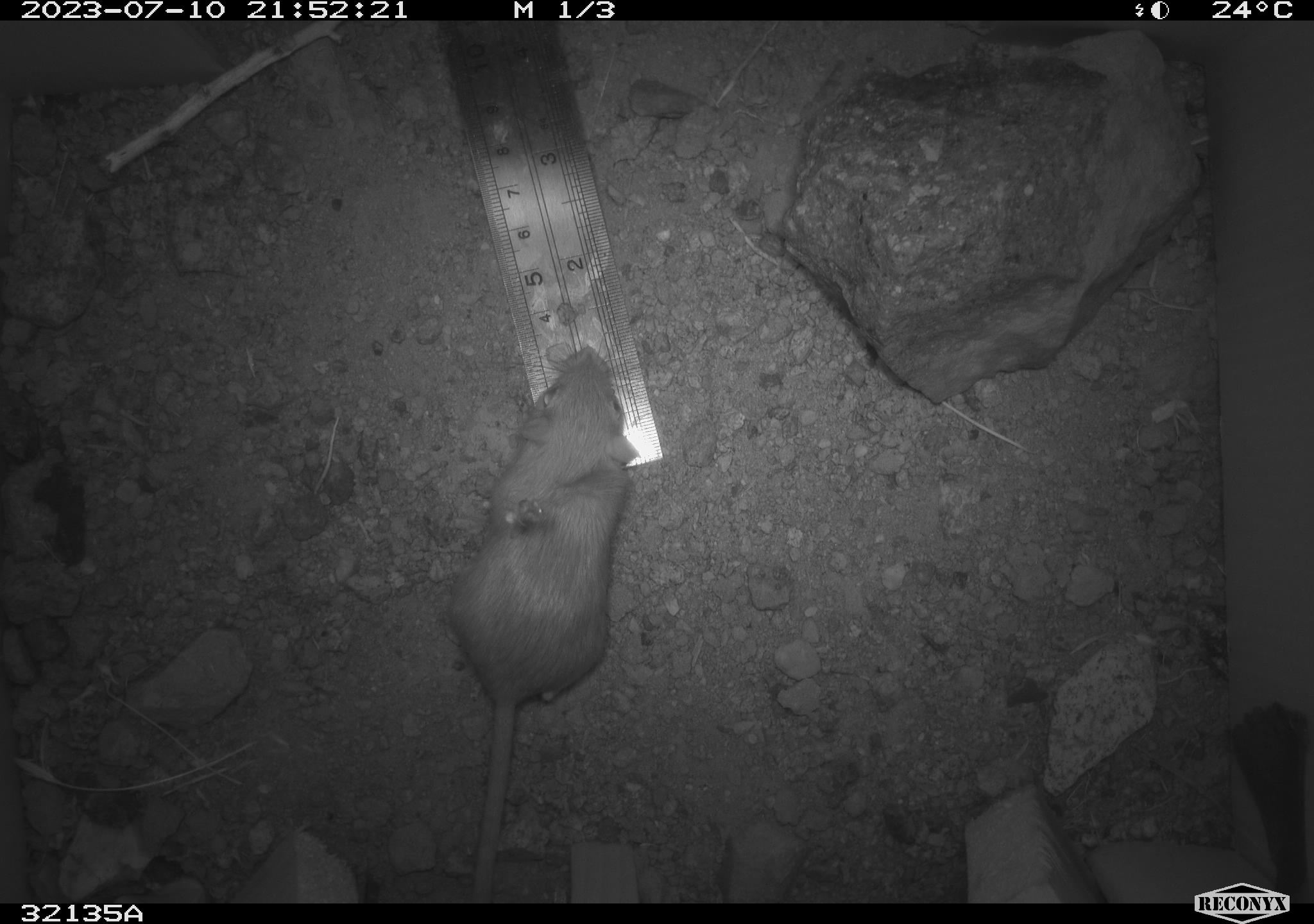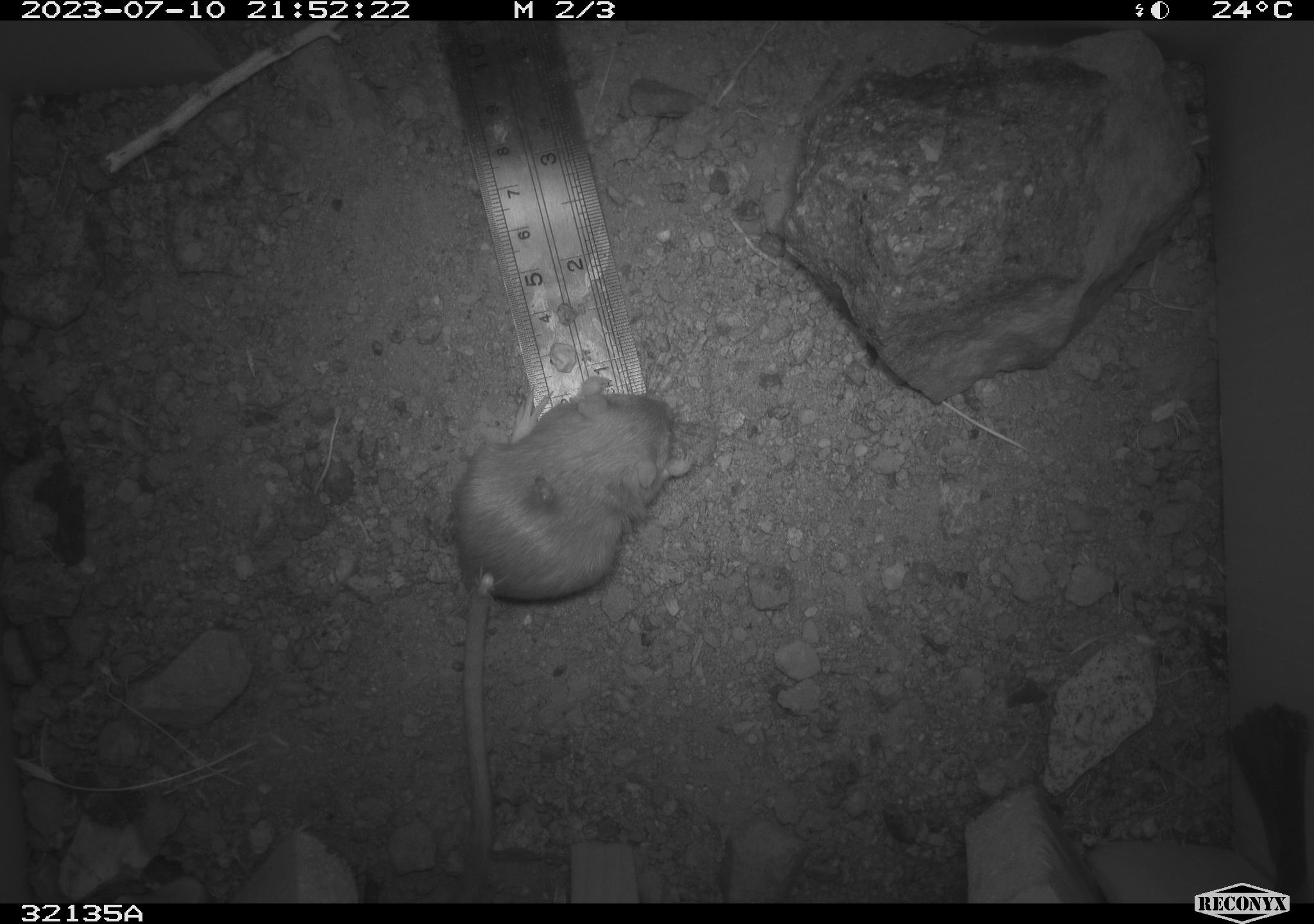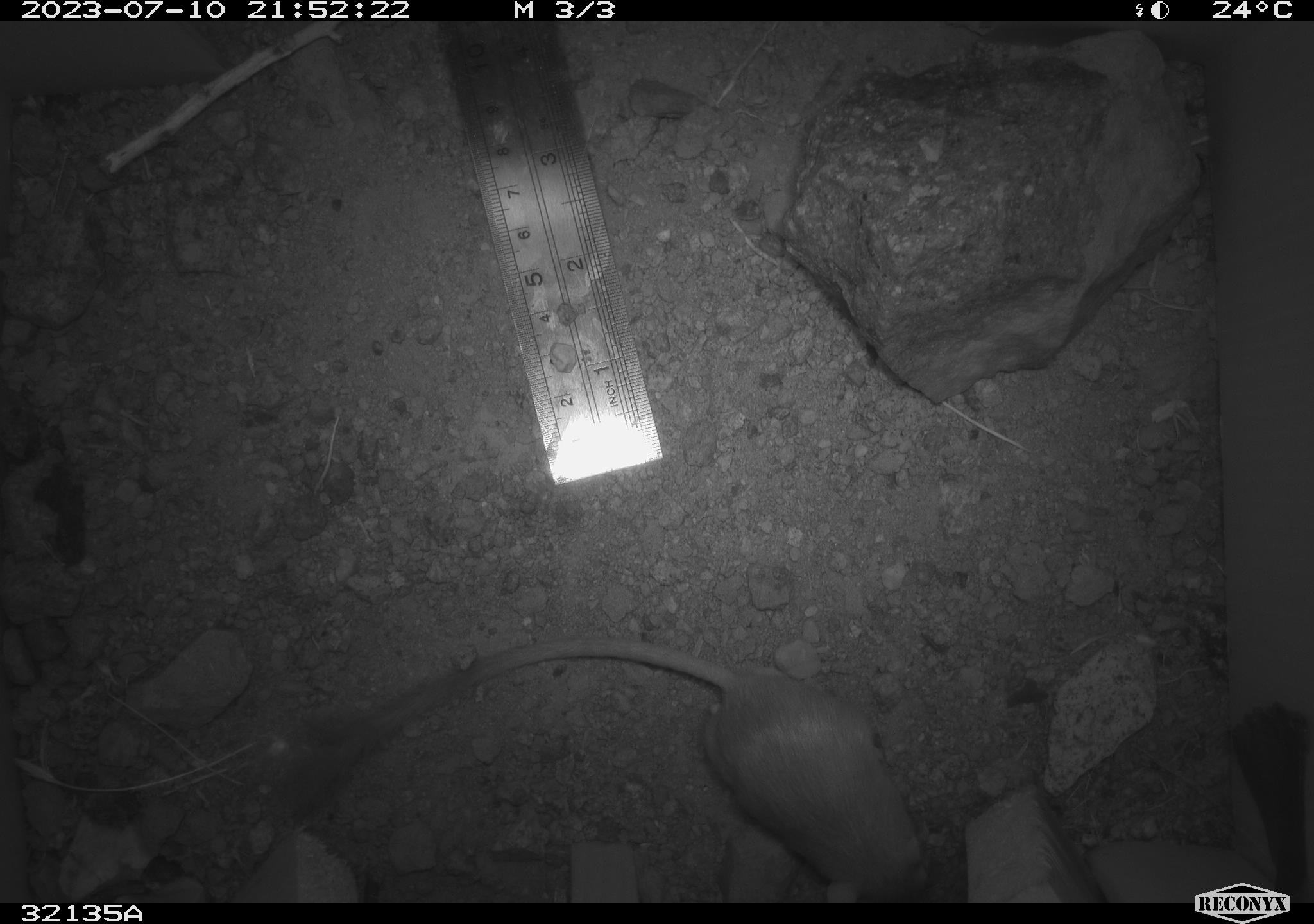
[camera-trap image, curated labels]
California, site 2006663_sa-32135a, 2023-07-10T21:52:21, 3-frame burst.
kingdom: Animalia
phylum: Chordata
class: Mammalia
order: Rodentia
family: Heteromyidae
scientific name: Heteromyidae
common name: kangaroo rats and pocket mice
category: heteromyidae family